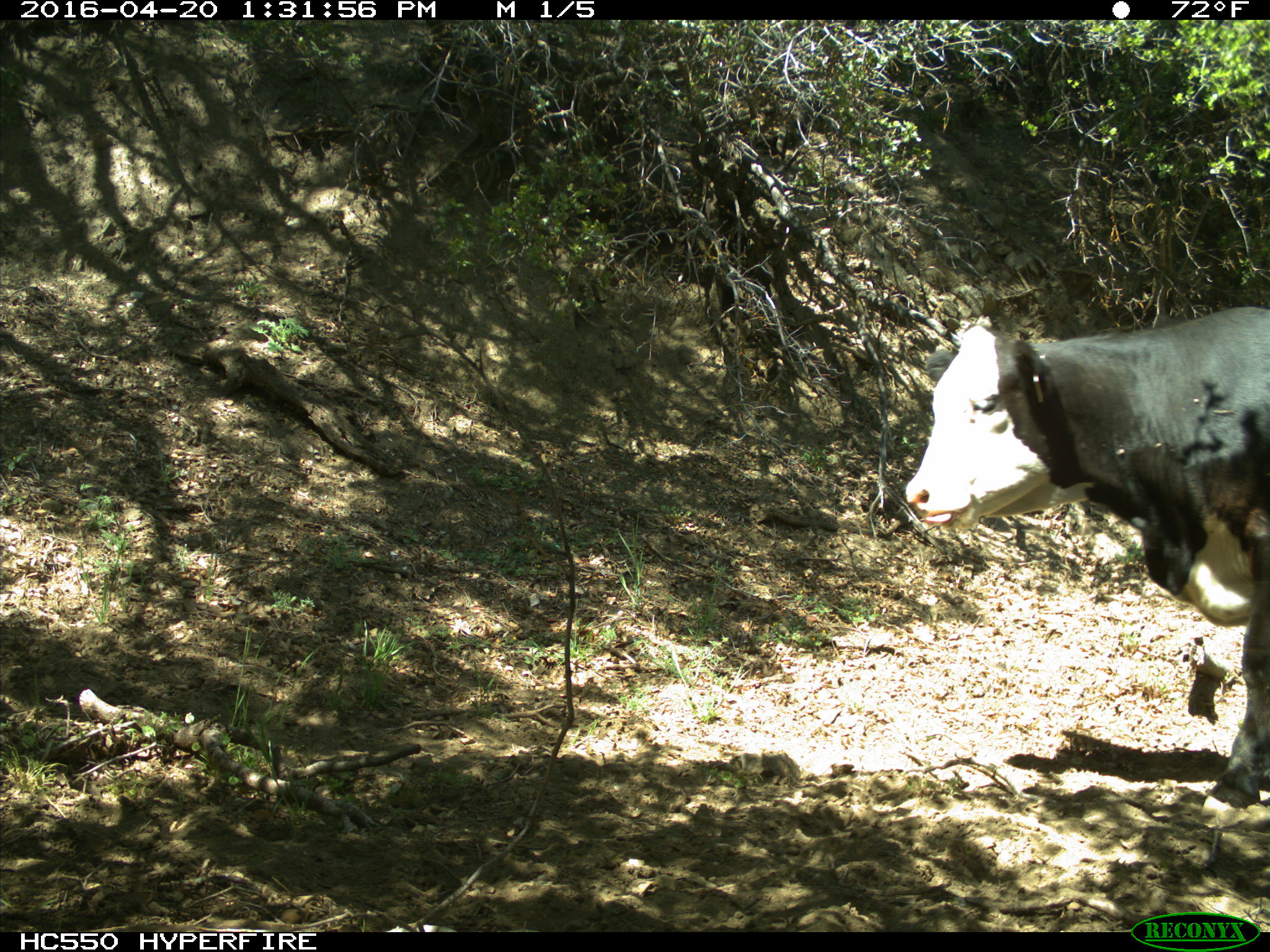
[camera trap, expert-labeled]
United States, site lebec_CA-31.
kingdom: Animalia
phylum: Chordata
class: Mammalia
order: Artiodactyla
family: Bovidae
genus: Bos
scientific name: Bos taurus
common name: domestic cow